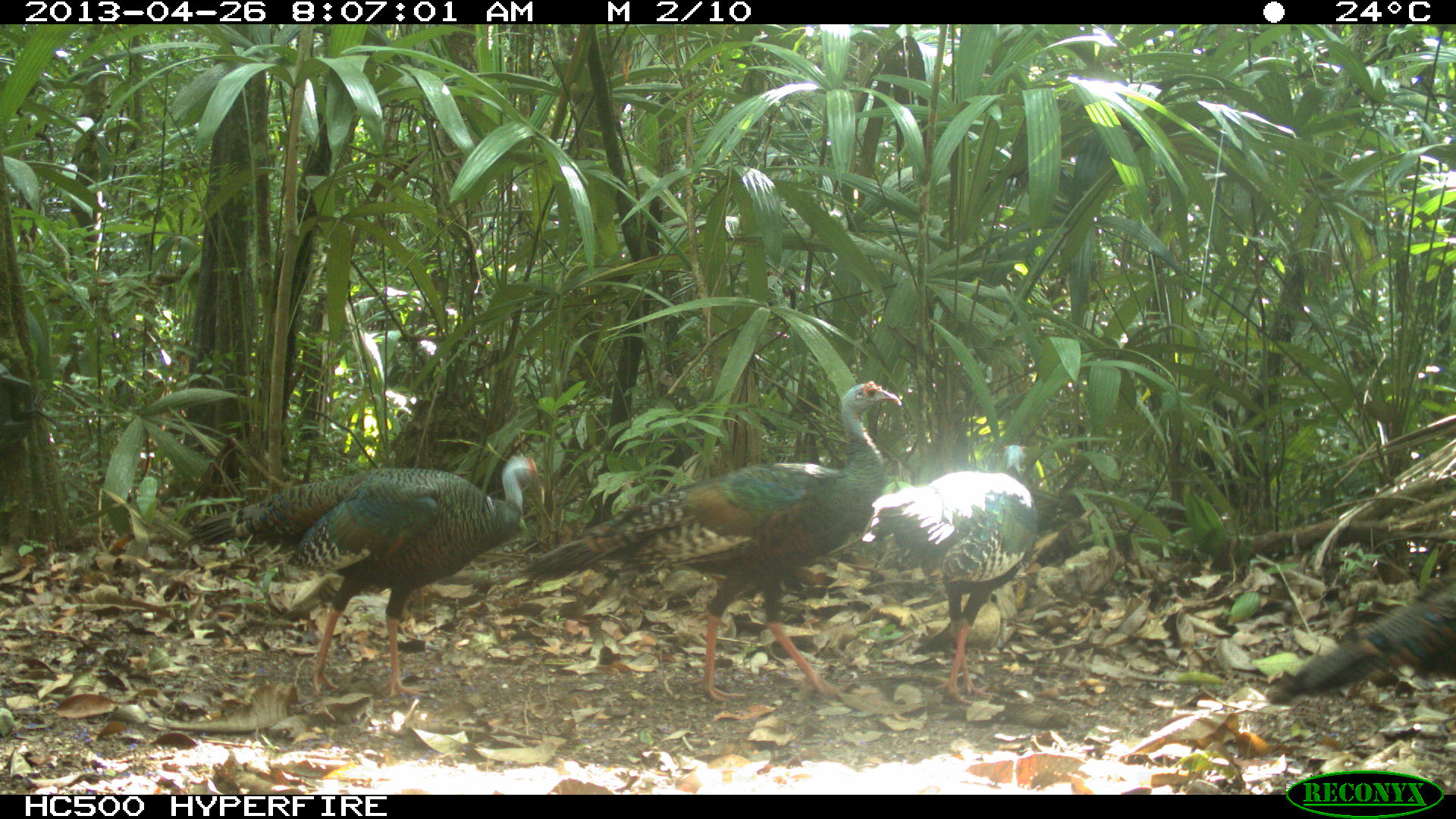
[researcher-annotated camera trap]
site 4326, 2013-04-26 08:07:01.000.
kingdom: Animalia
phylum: Chordata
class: Aves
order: Galliformes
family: Phasianidae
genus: Meleagris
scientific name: Meleagris ocellata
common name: ocellated turkey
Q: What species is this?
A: Meleagris ocellata (ocellated turkey).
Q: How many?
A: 4.